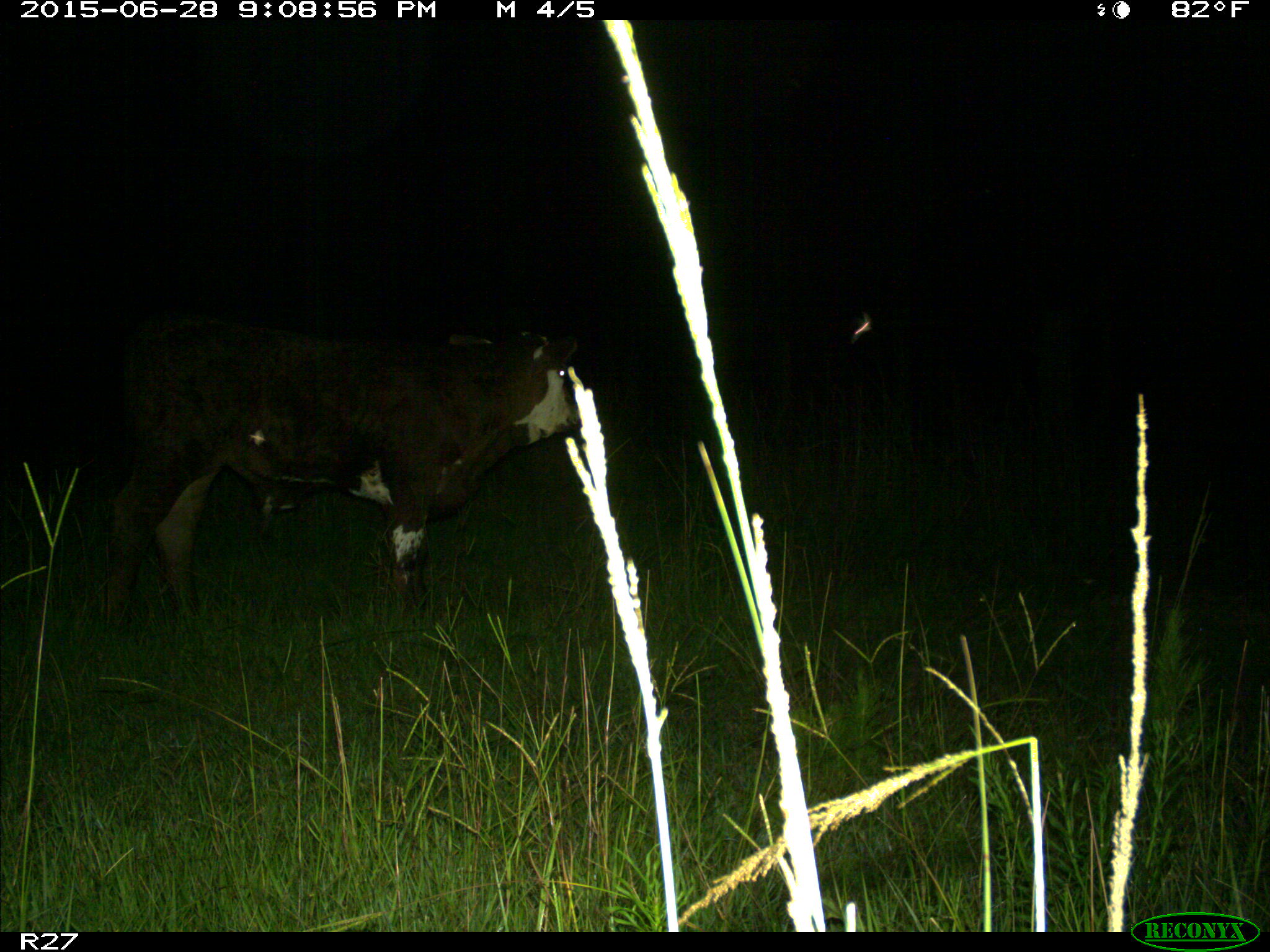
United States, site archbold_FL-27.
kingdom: Animalia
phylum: Chordata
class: Mammalia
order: Artiodactyla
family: Bovidae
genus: Bos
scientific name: Bos taurus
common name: domestic cow